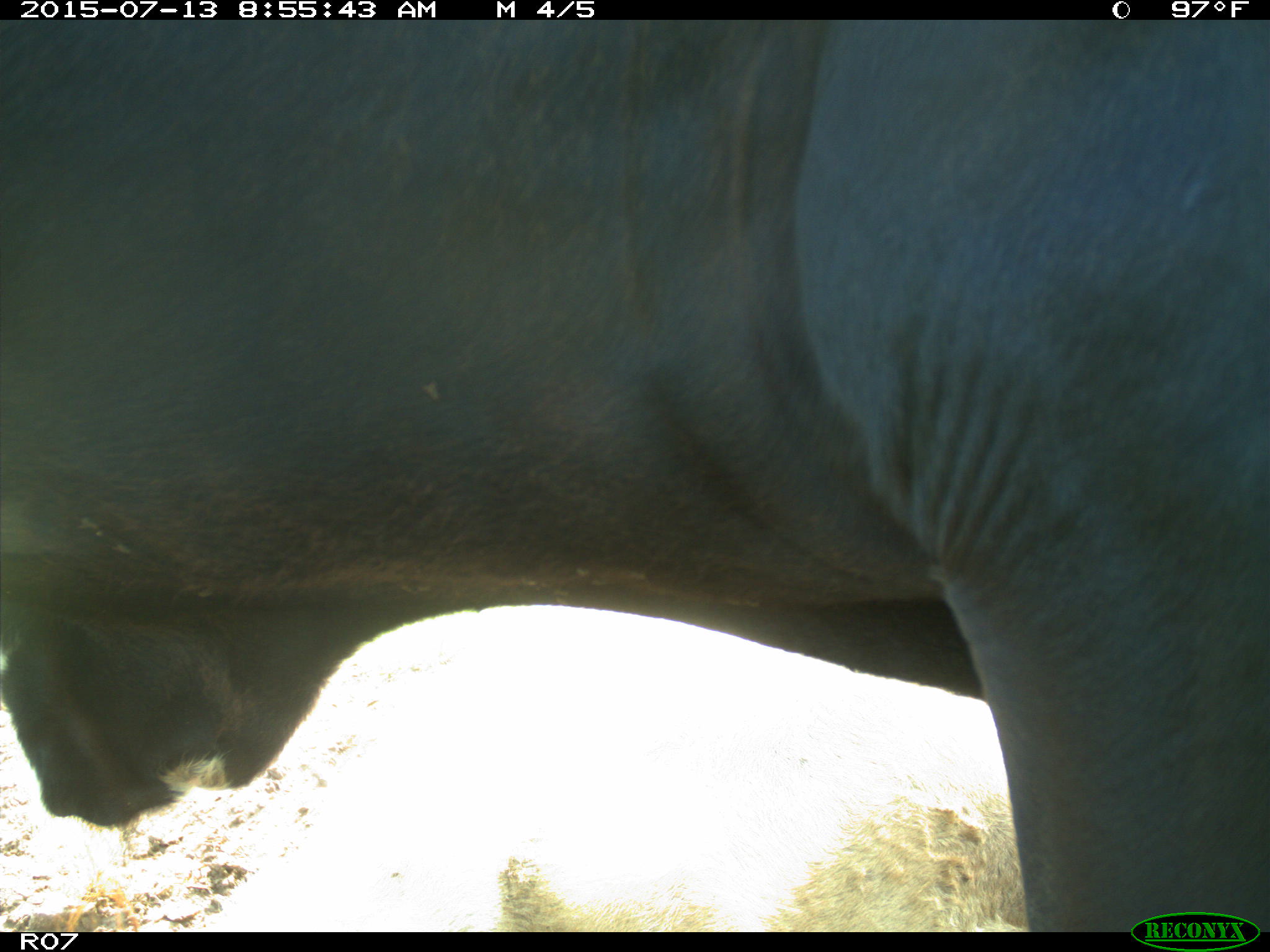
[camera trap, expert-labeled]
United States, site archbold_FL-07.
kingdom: Animalia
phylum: Chordata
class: Mammalia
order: Artiodactyla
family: Bovidae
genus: Bos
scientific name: Bos taurus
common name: domestic cow